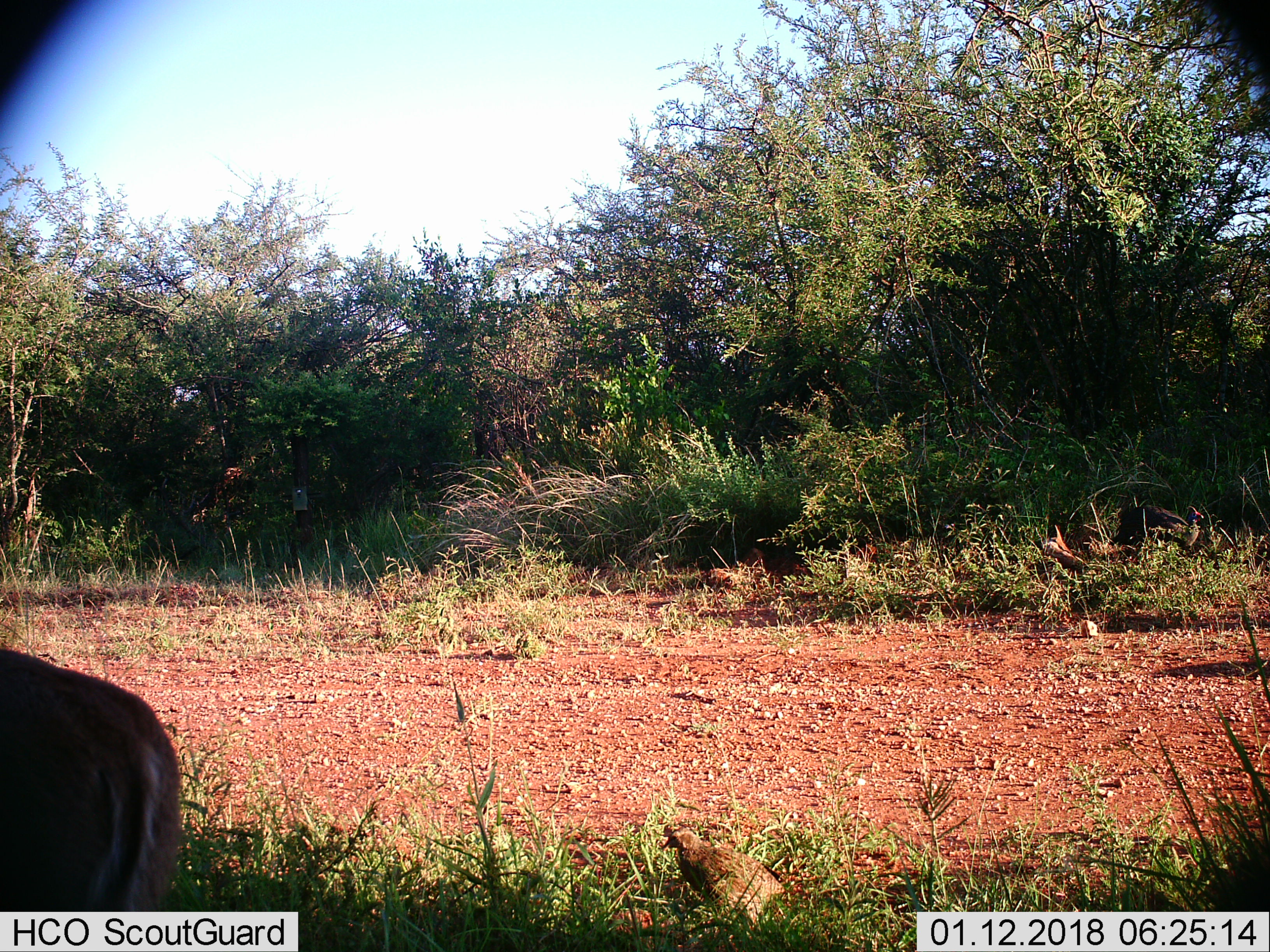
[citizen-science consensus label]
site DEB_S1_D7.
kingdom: Animalia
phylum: Chordata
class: Mammalia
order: Artiodactyla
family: Bovidae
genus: Aepyceros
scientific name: Aepyceros melampus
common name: impala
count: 1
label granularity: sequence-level